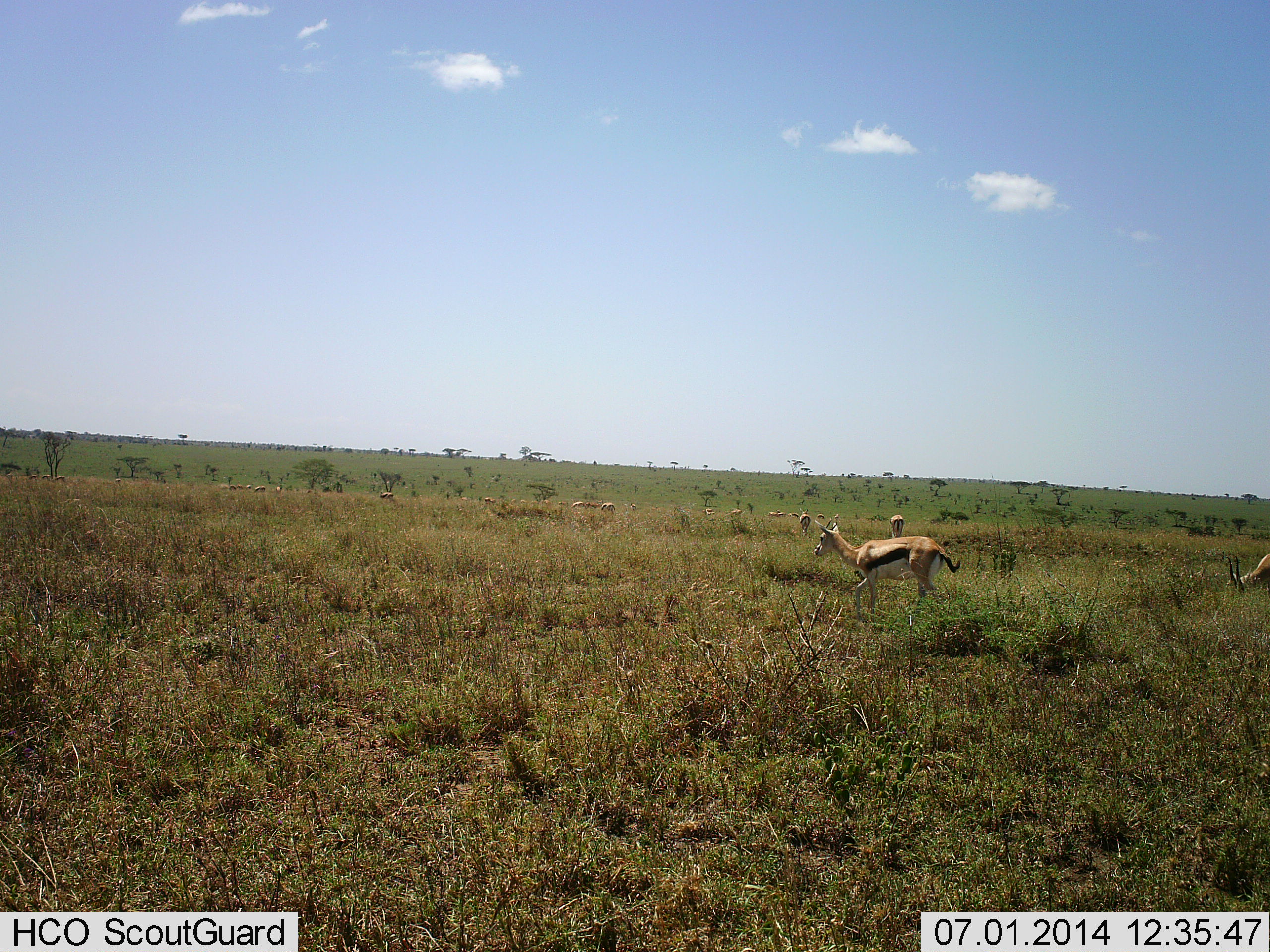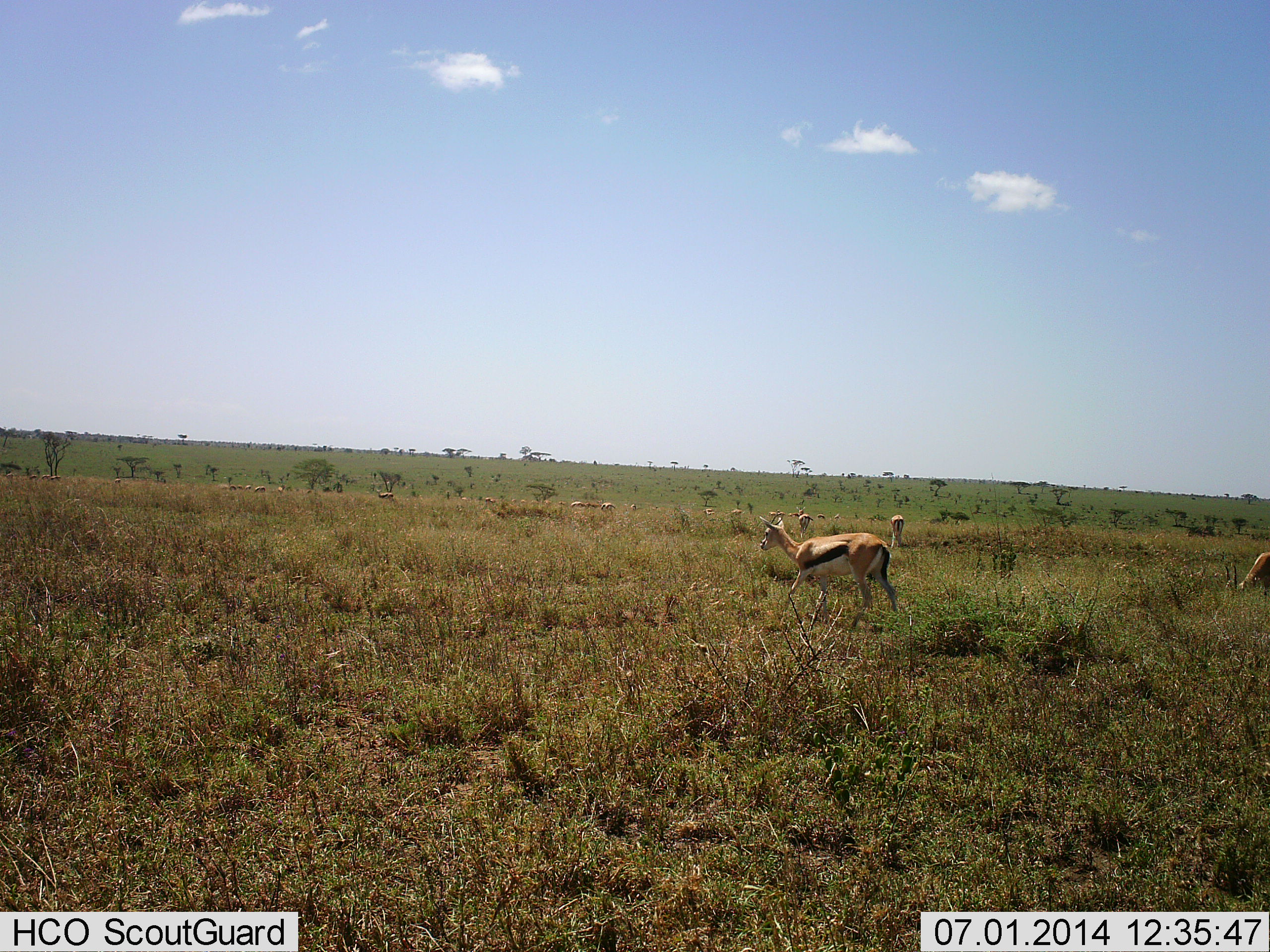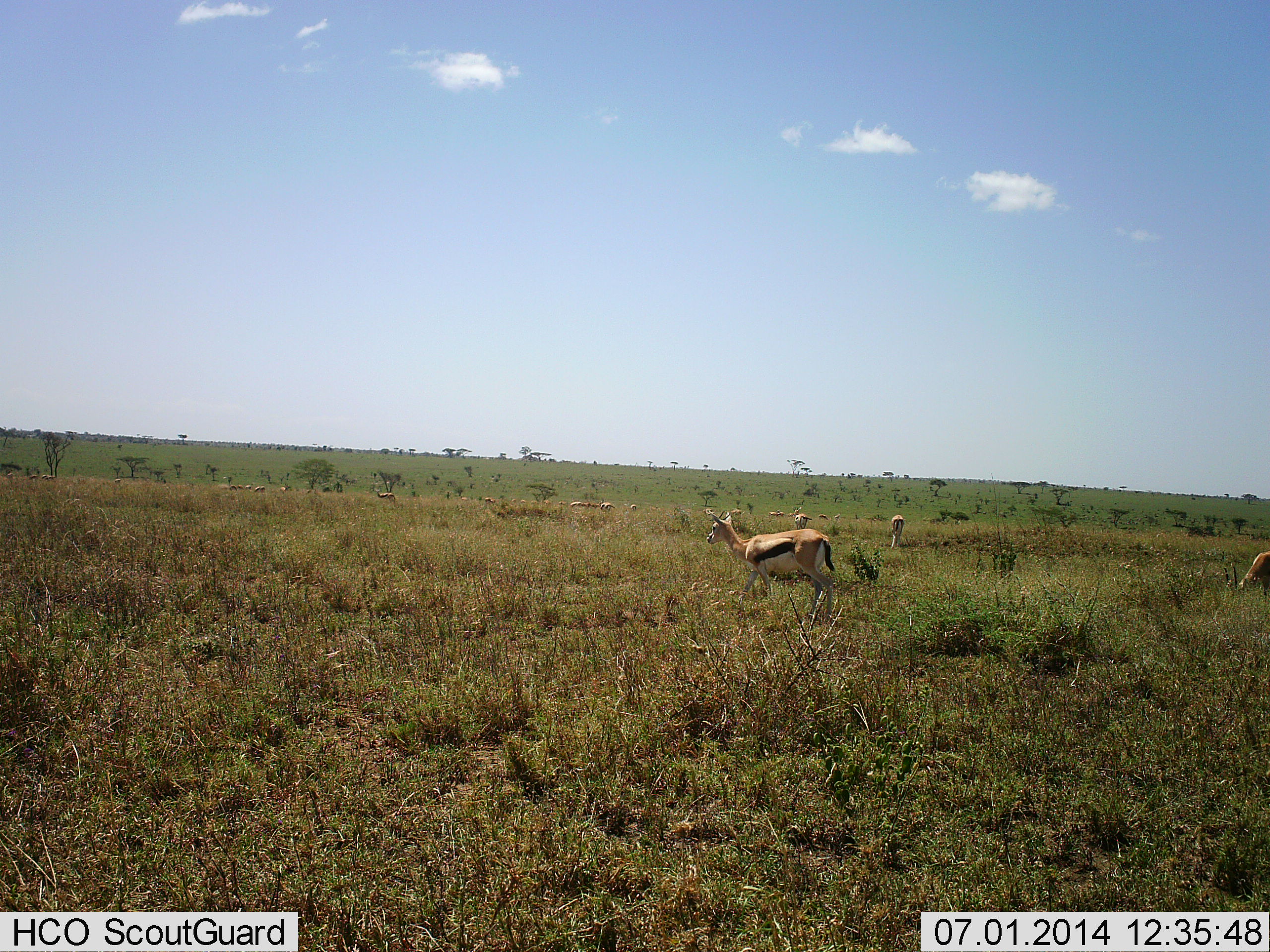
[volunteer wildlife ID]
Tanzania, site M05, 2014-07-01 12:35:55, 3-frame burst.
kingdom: Animalia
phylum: Chordata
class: Mammalia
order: Artiodactyla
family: Bovidae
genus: Eudorcas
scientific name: Eudorcas thomsonii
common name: thomson's gazelle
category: gazellethomsons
Gazellethomsons (thomson's gazelle) (Eudorcas thomsonii), count 11-50. Behavior (volunteer vote fractions): standing 30%, resting 10%, moving 80%, interacting 0%. Young present (vote fraction): 0%. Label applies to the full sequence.